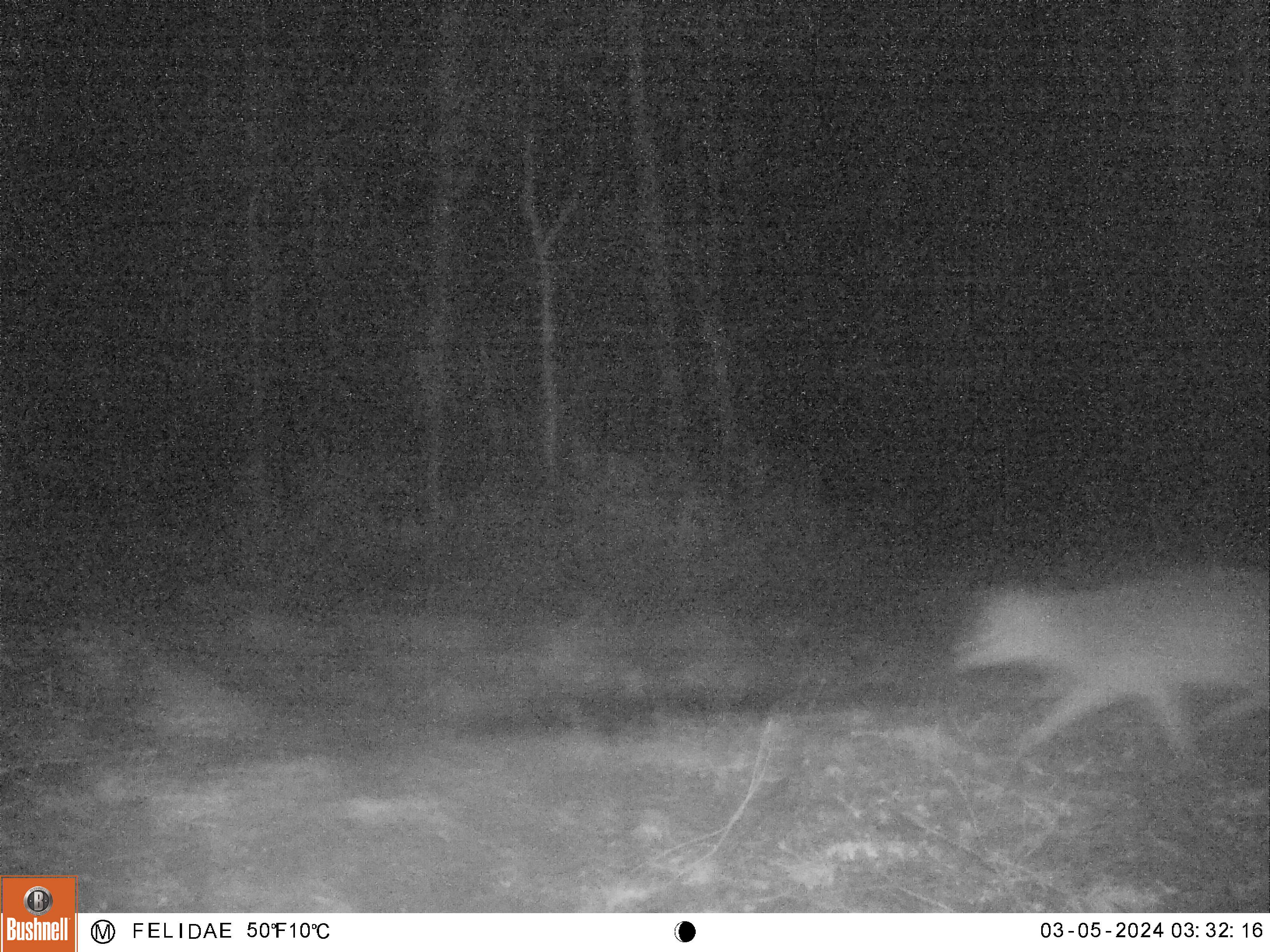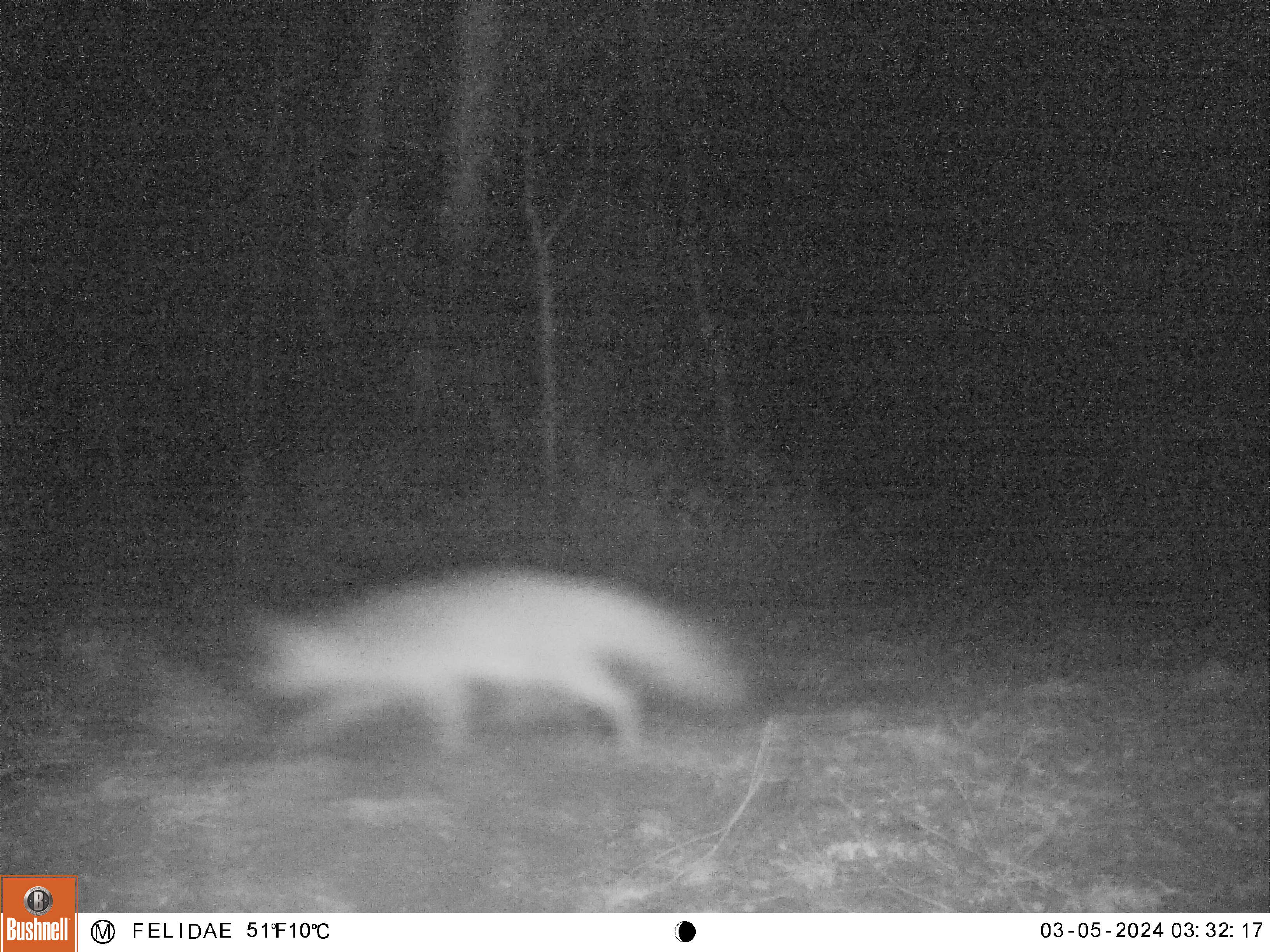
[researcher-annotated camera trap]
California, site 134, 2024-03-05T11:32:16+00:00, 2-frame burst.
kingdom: Animalia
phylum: Chordata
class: Mammalia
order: Carnivora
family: Canidae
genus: Urocyon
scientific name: Urocyon cinereoargenteus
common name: gray fox